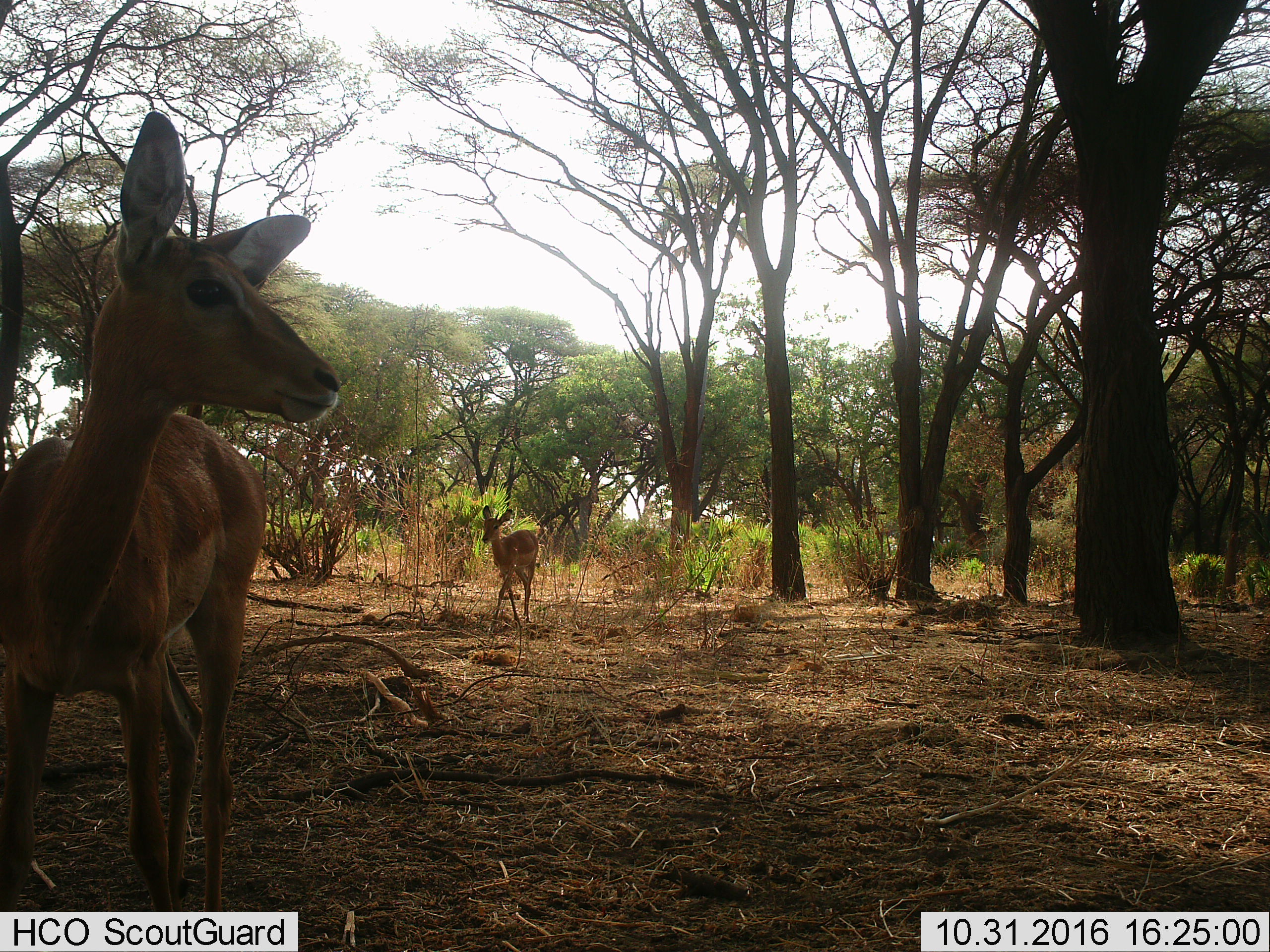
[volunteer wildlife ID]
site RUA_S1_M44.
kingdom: Animalia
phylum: Chordata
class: Mammalia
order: Artiodactyla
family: Bovidae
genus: Aepyceros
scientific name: Aepyceros melampus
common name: impala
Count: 2.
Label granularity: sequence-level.